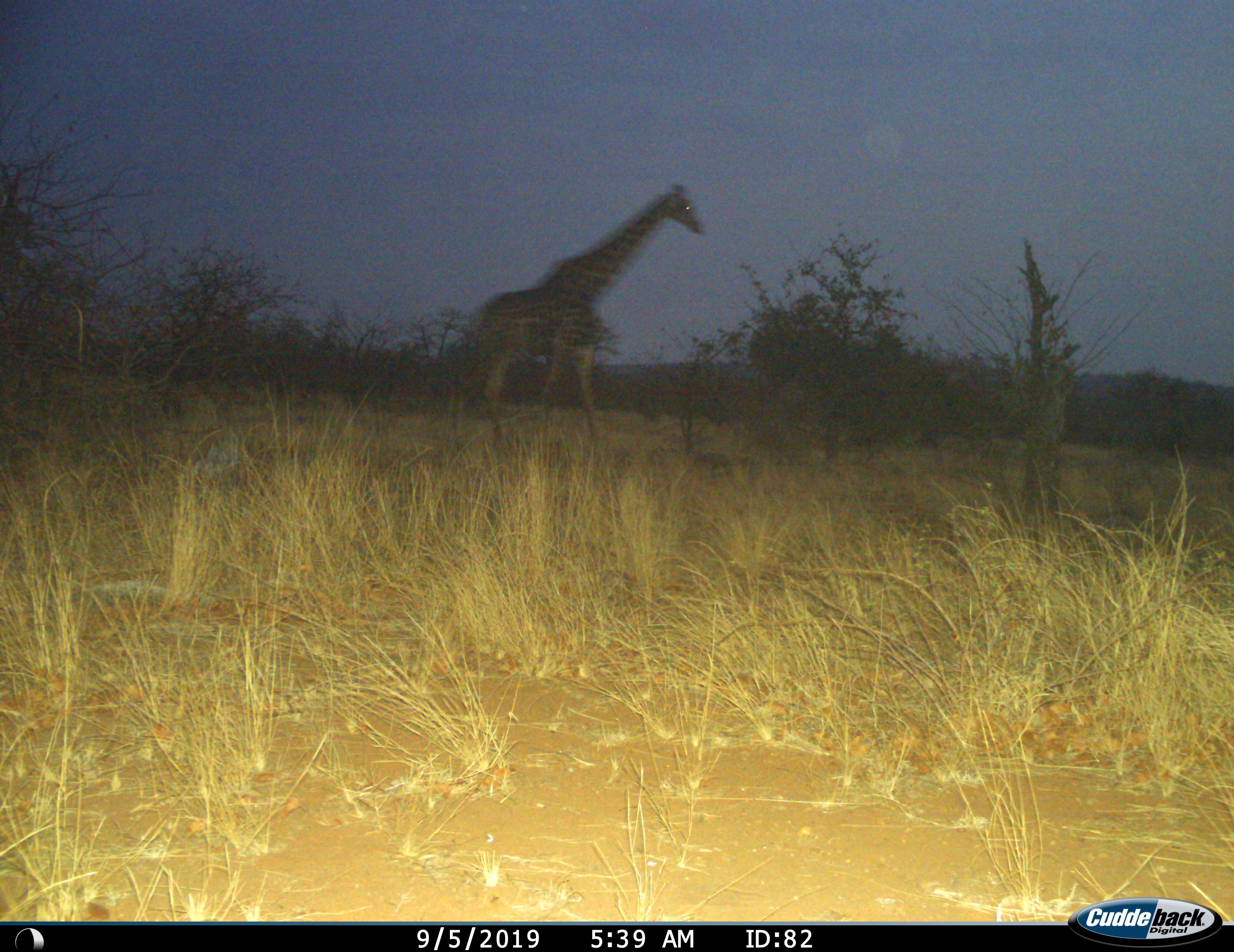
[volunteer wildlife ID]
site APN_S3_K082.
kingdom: Animalia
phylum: Chordata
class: Mammalia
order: Artiodactyla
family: Giraffidae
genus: Giraffa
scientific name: Giraffa camelopardalis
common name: giraffe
Giraffe (Giraffa camelopardalis), count 1. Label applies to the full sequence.